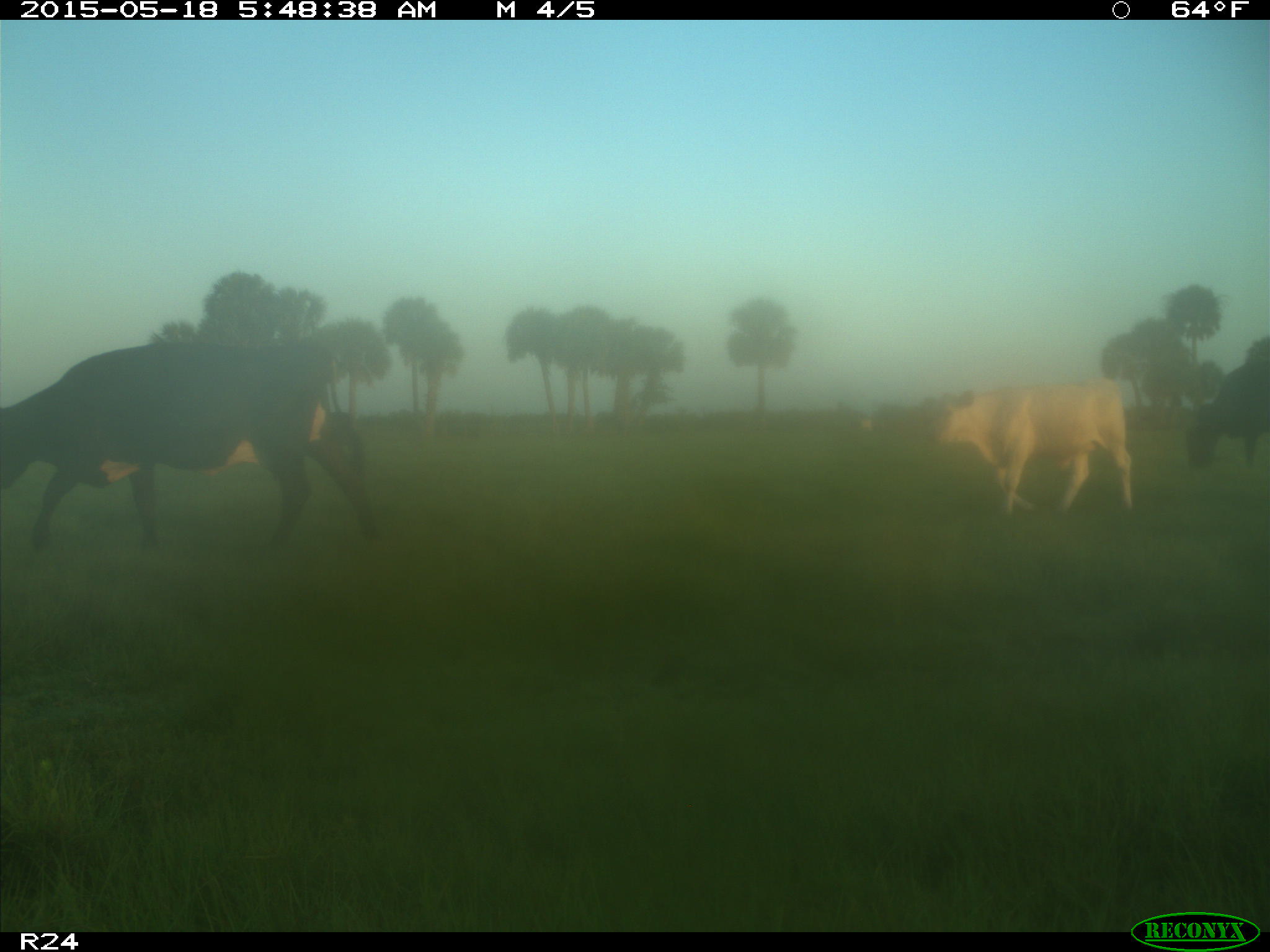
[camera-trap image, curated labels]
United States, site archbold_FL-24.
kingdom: Animalia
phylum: Chordata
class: Mammalia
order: Artiodactyla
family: Bovidae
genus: Bos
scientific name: Bos taurus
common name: domestic cow